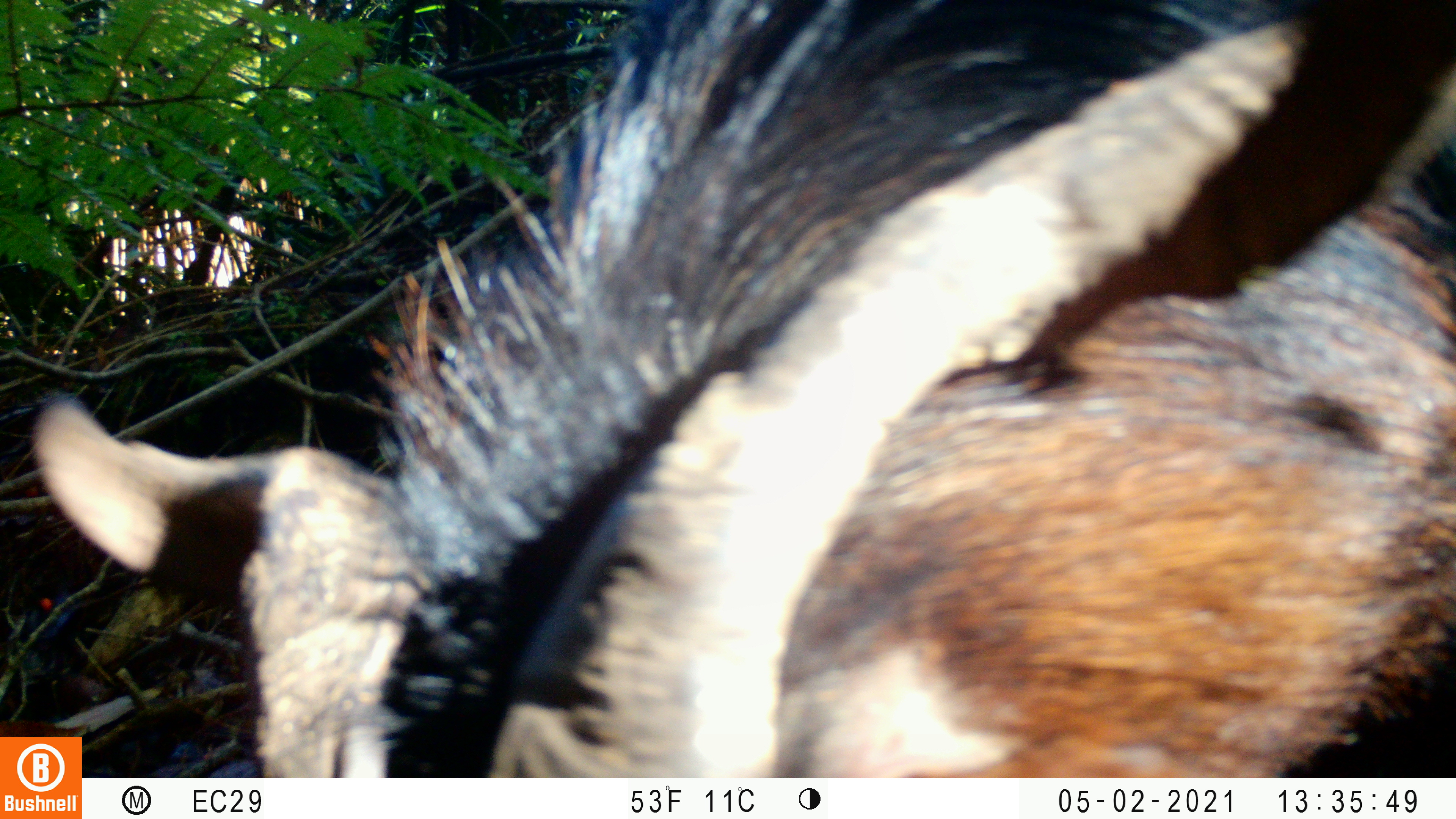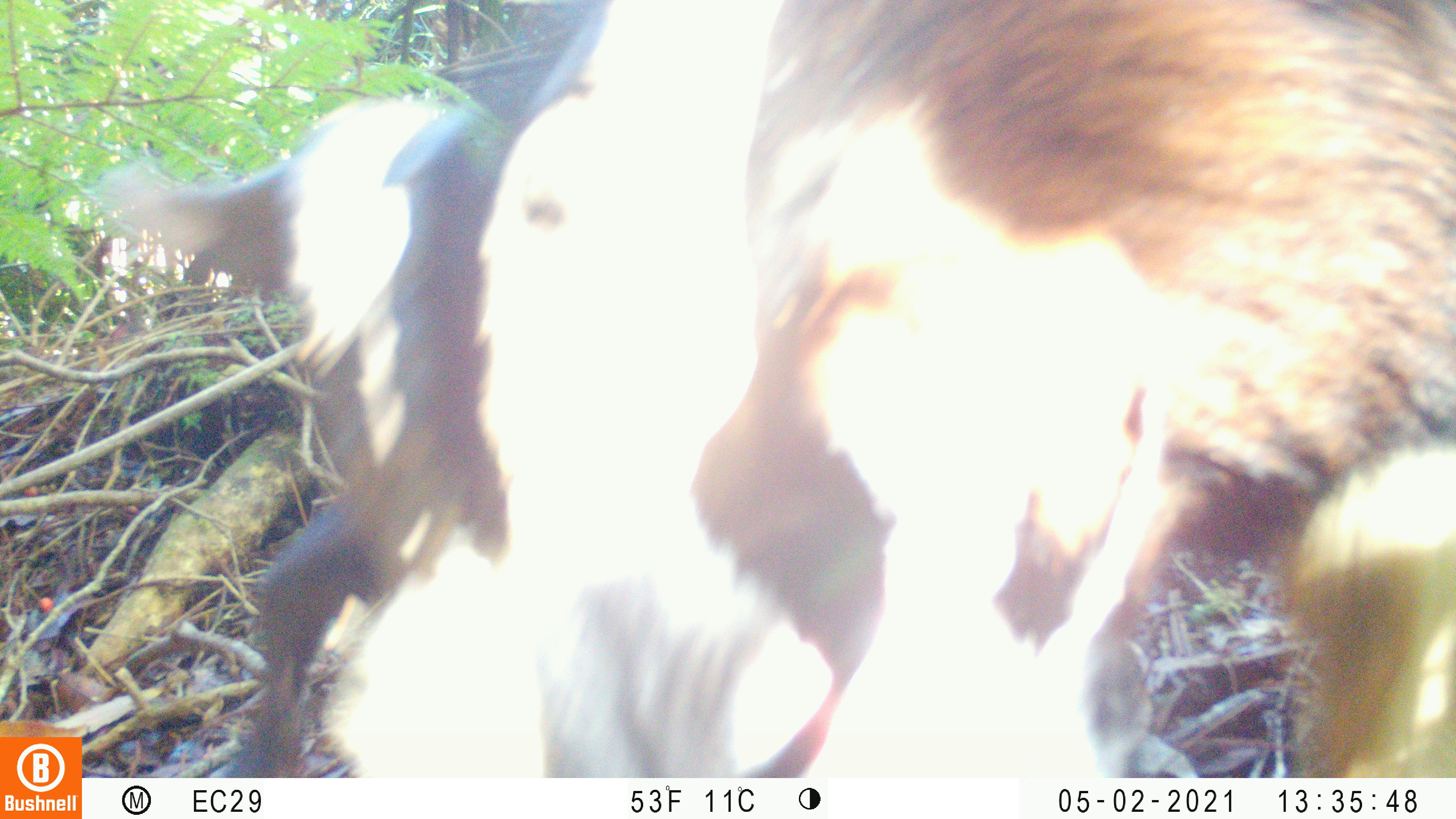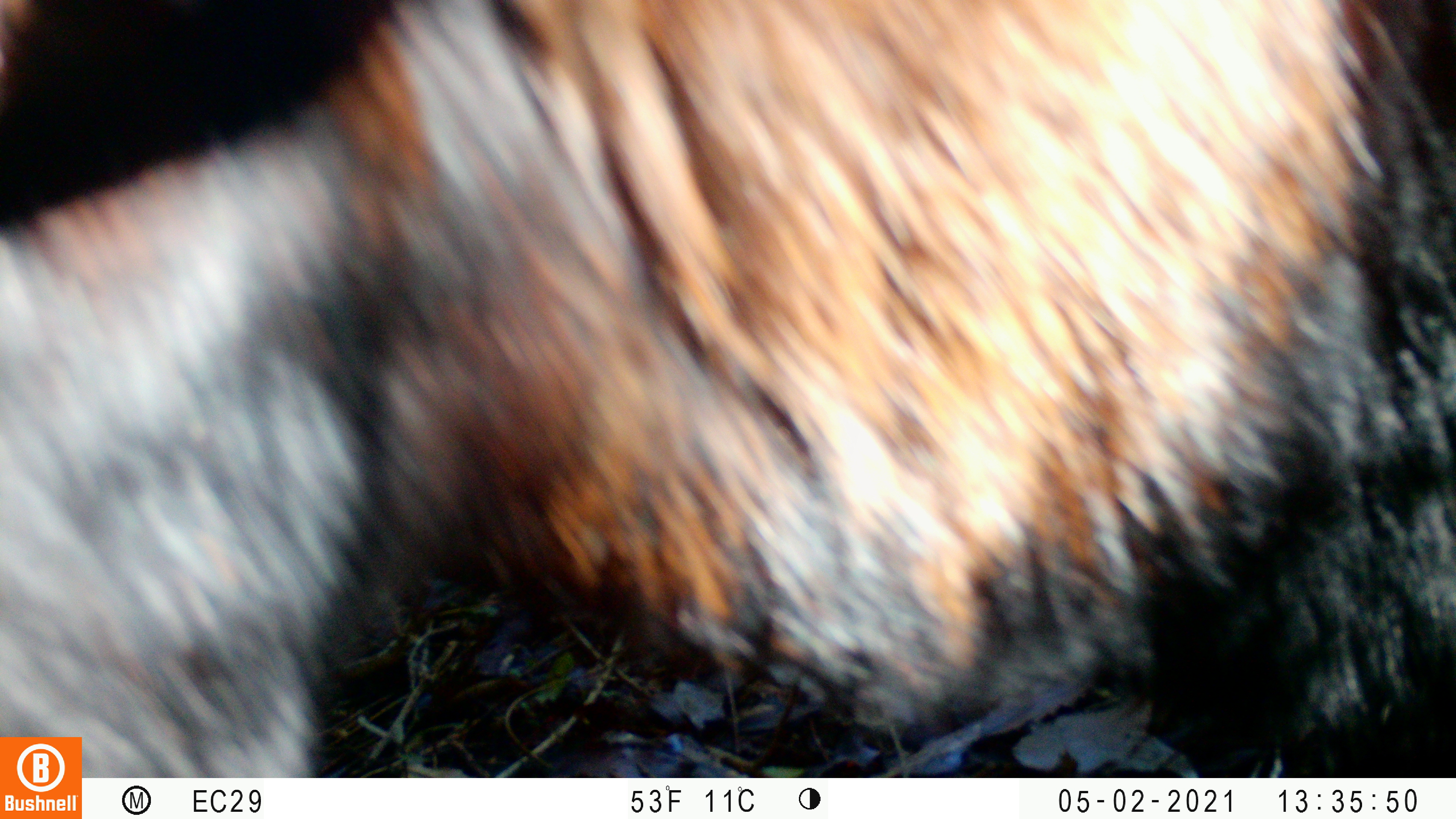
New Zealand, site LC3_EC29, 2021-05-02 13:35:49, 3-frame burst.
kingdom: Animalia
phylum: Chordata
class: Mammalia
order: Artiodactyla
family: Bovidae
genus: Capra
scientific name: Capra hircus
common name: goat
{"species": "goat (Capra hircus)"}